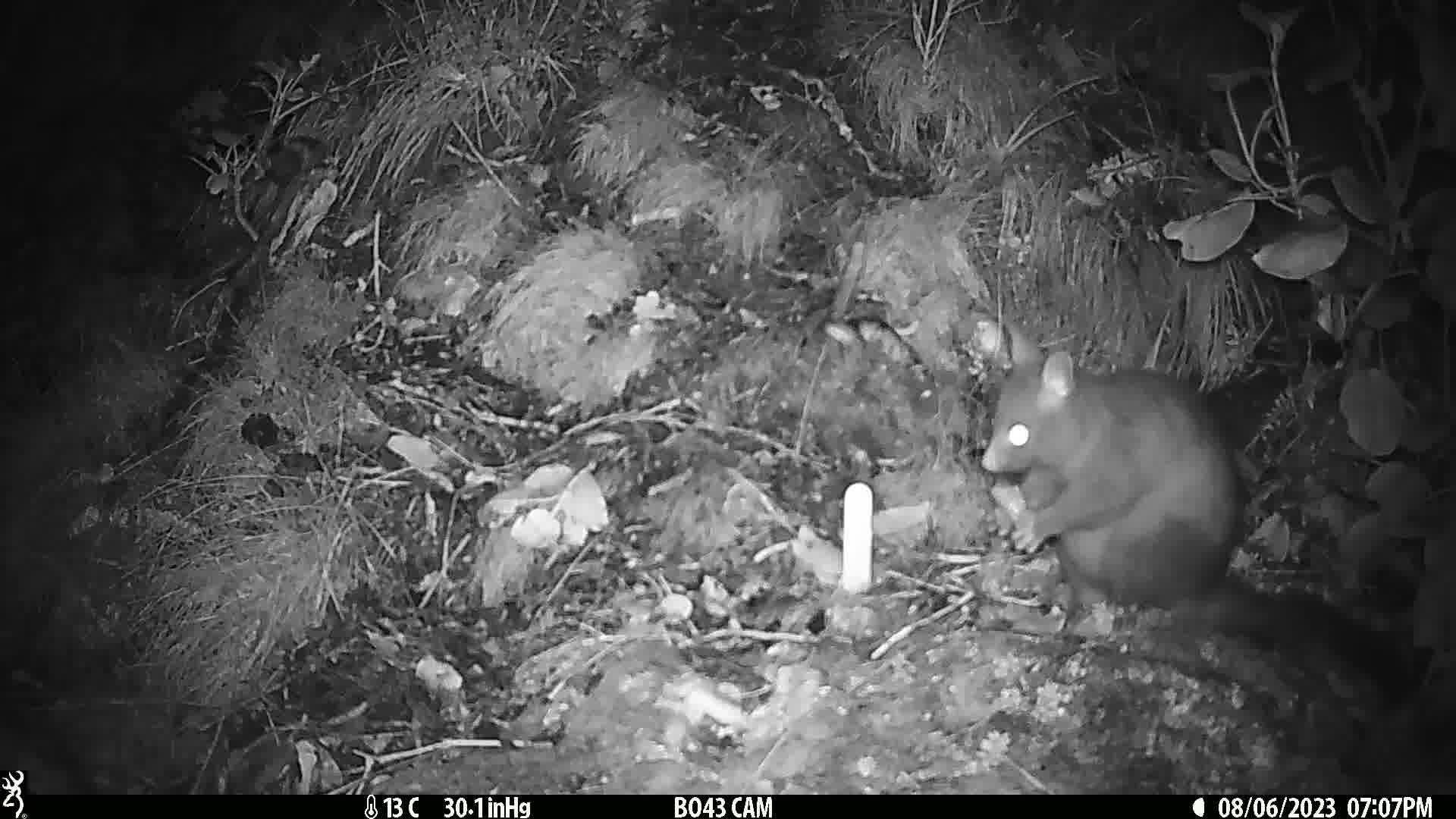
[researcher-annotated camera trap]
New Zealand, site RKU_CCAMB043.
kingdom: Animalia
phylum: Chordata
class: Mammalia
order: Diprotodontia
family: Phalangeridae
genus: Trichosurus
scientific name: Trichosurus vulpecula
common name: common brushtail possum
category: possum